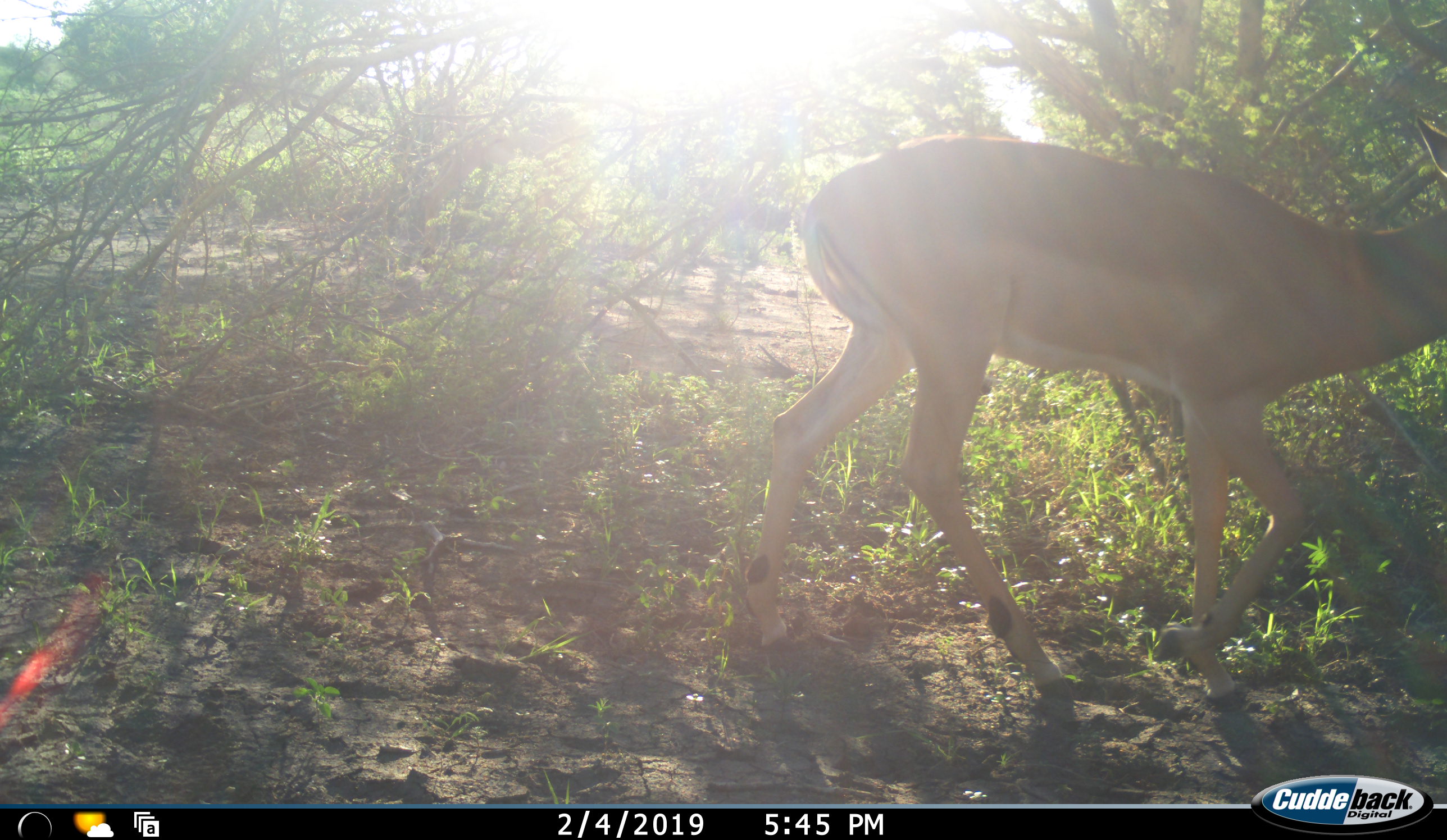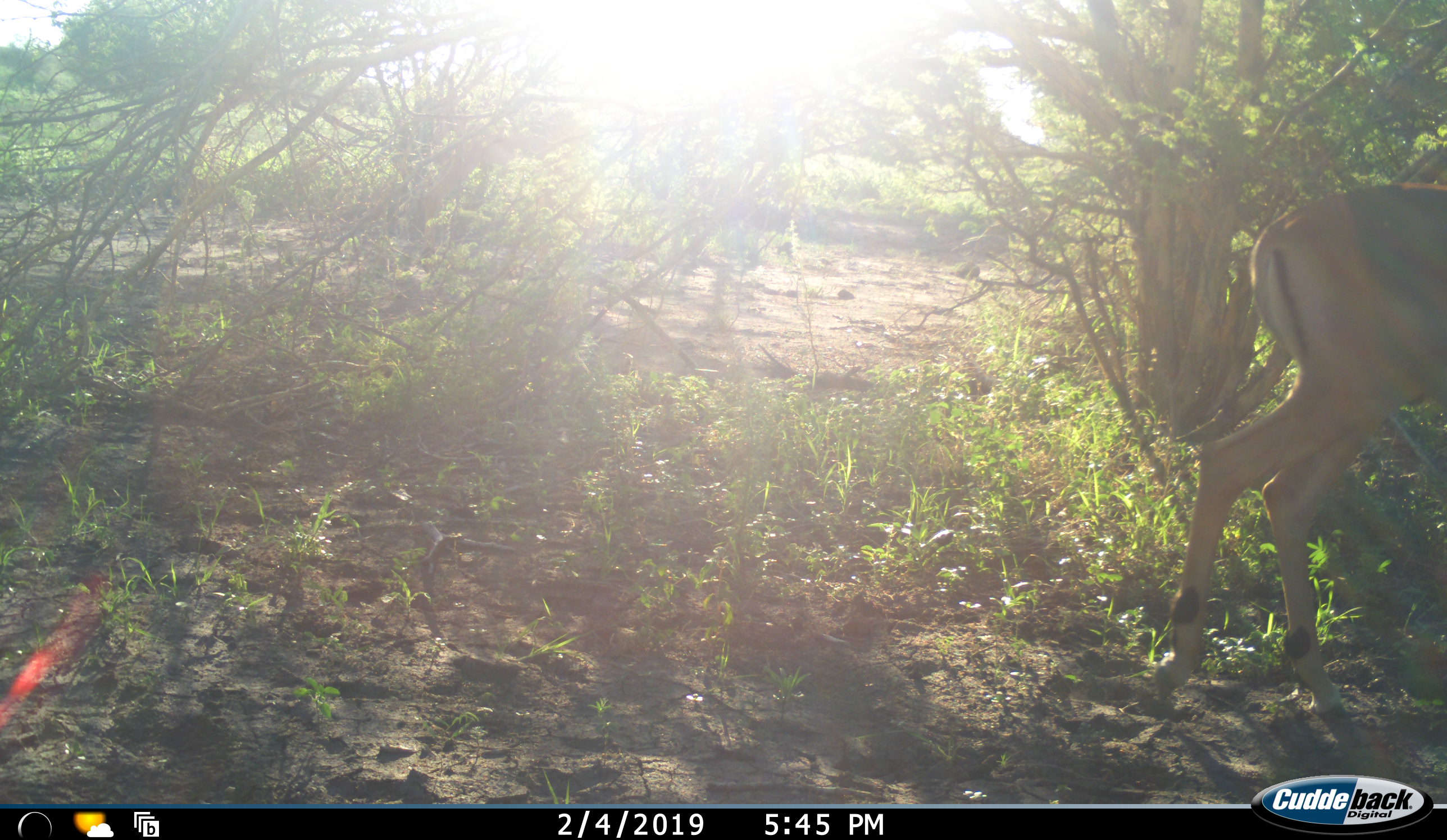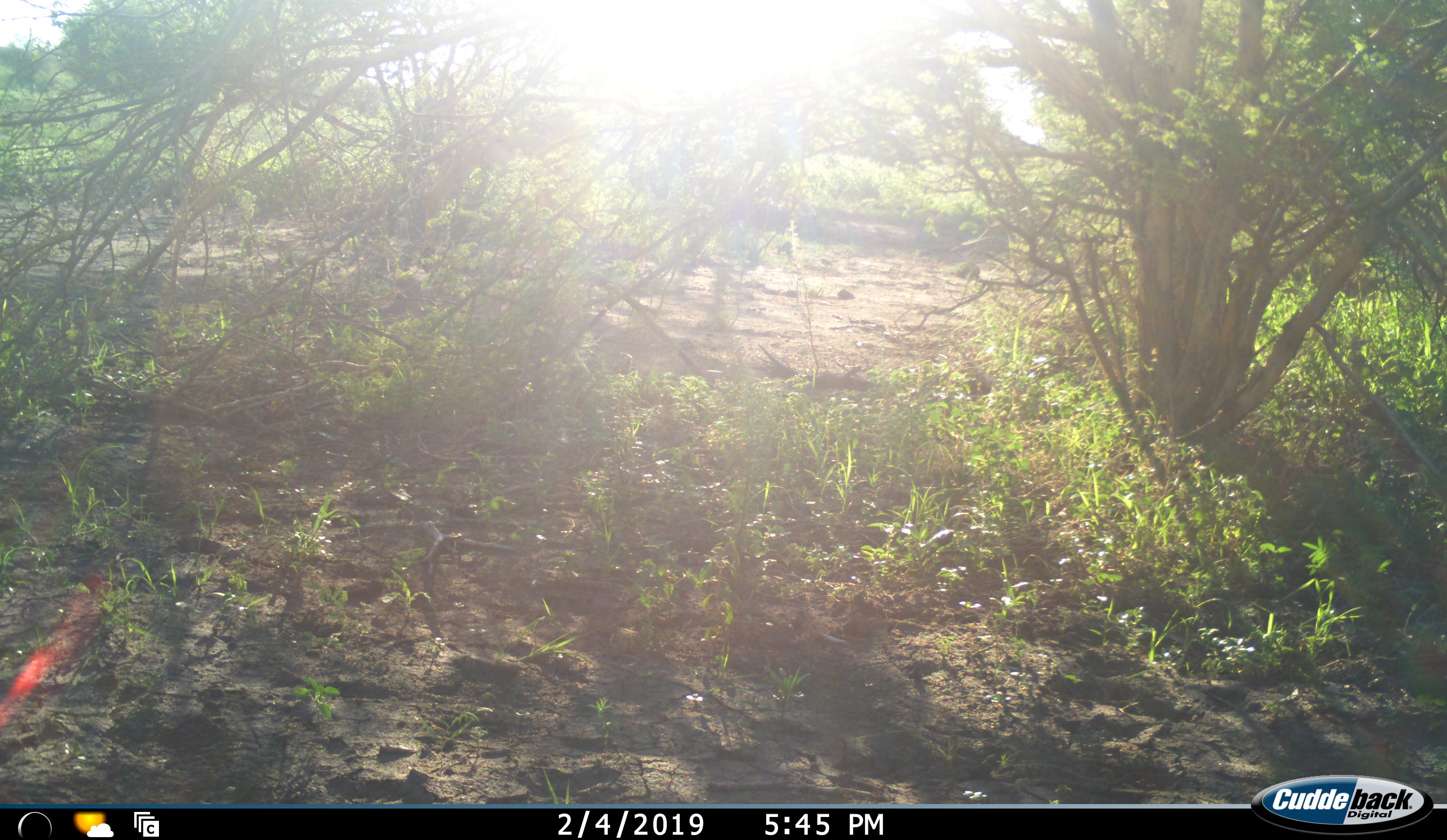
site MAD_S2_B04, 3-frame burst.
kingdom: Animalia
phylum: Chordata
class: Mammalia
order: Artiodactyla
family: Bovidae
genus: Aepyceros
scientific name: Aepyceros melampus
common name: impala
Impala (Aepyceros melampus), count 1. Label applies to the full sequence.